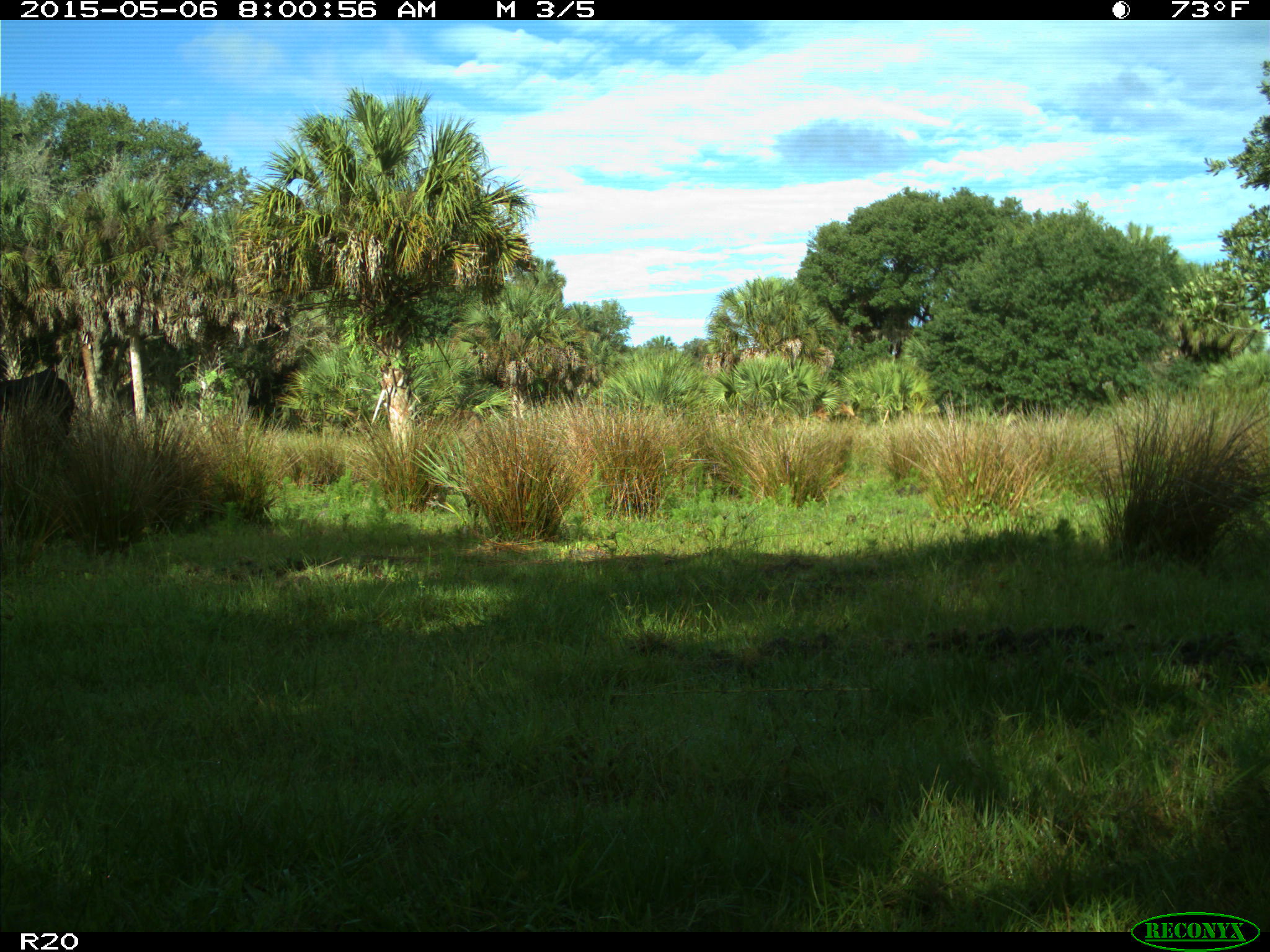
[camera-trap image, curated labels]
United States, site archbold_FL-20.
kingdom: Animalia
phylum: Chordata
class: Mammalia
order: Artiodactyla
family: Bovidae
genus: Bos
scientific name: Bos taurus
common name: domestic cow